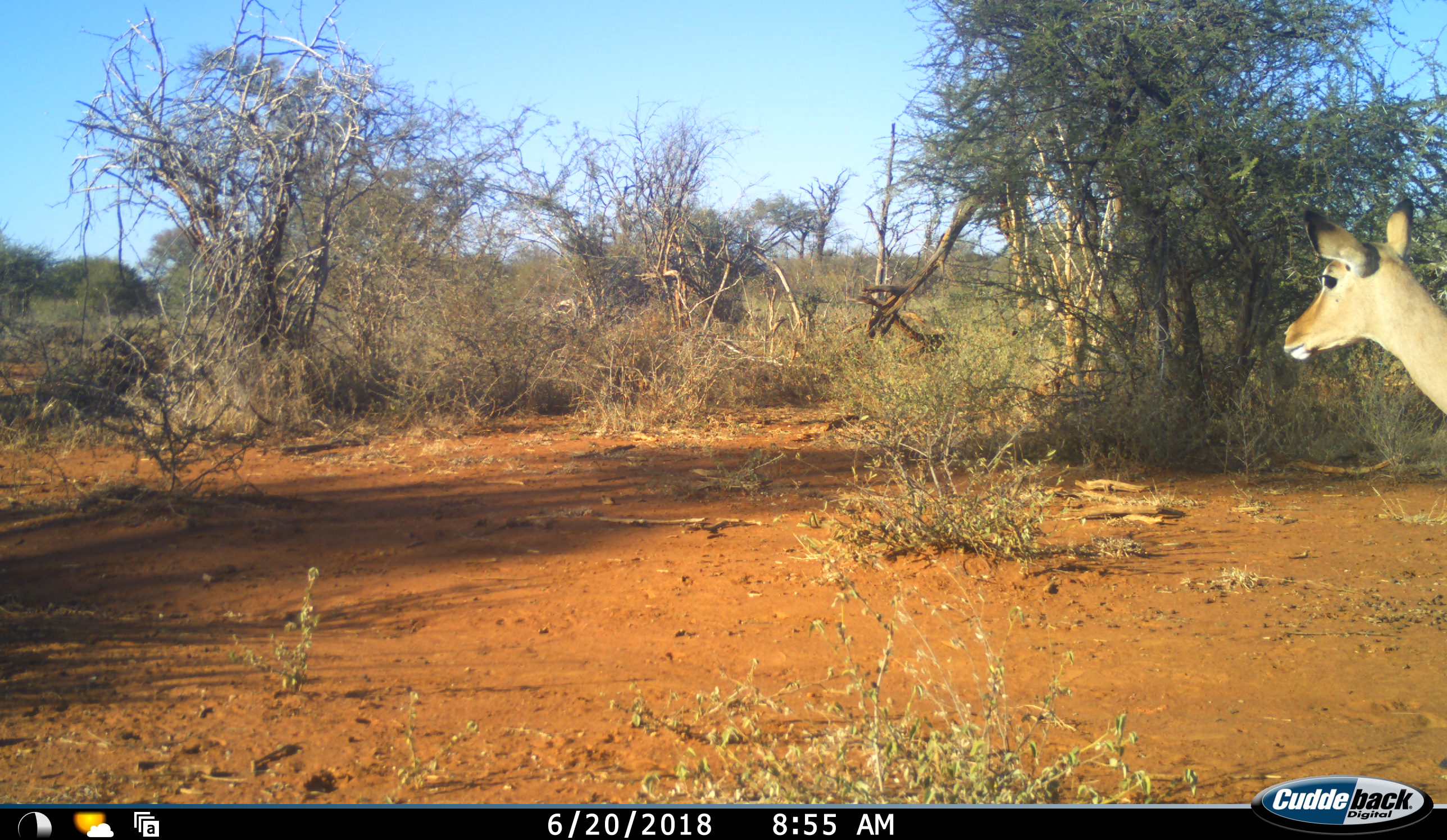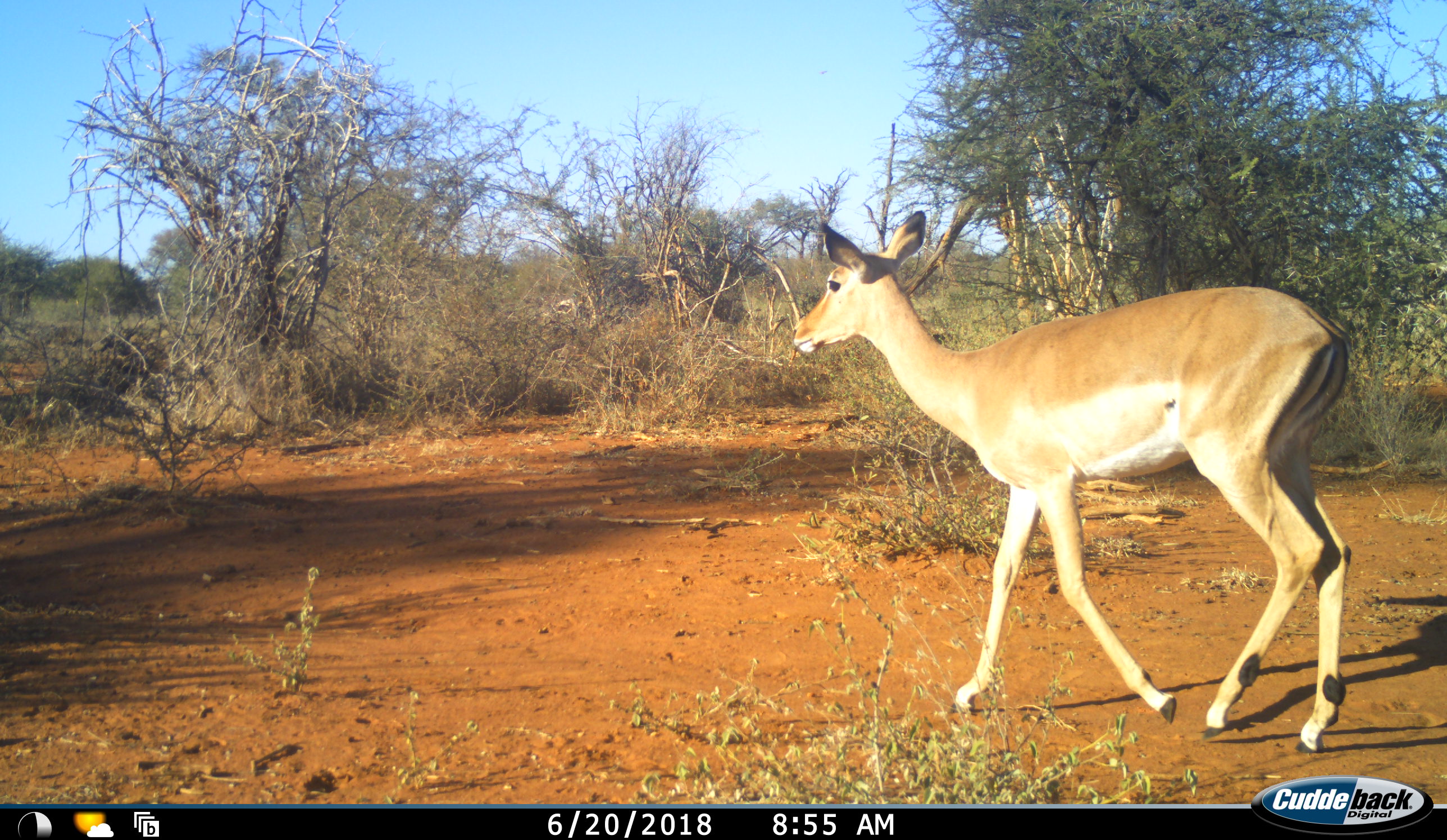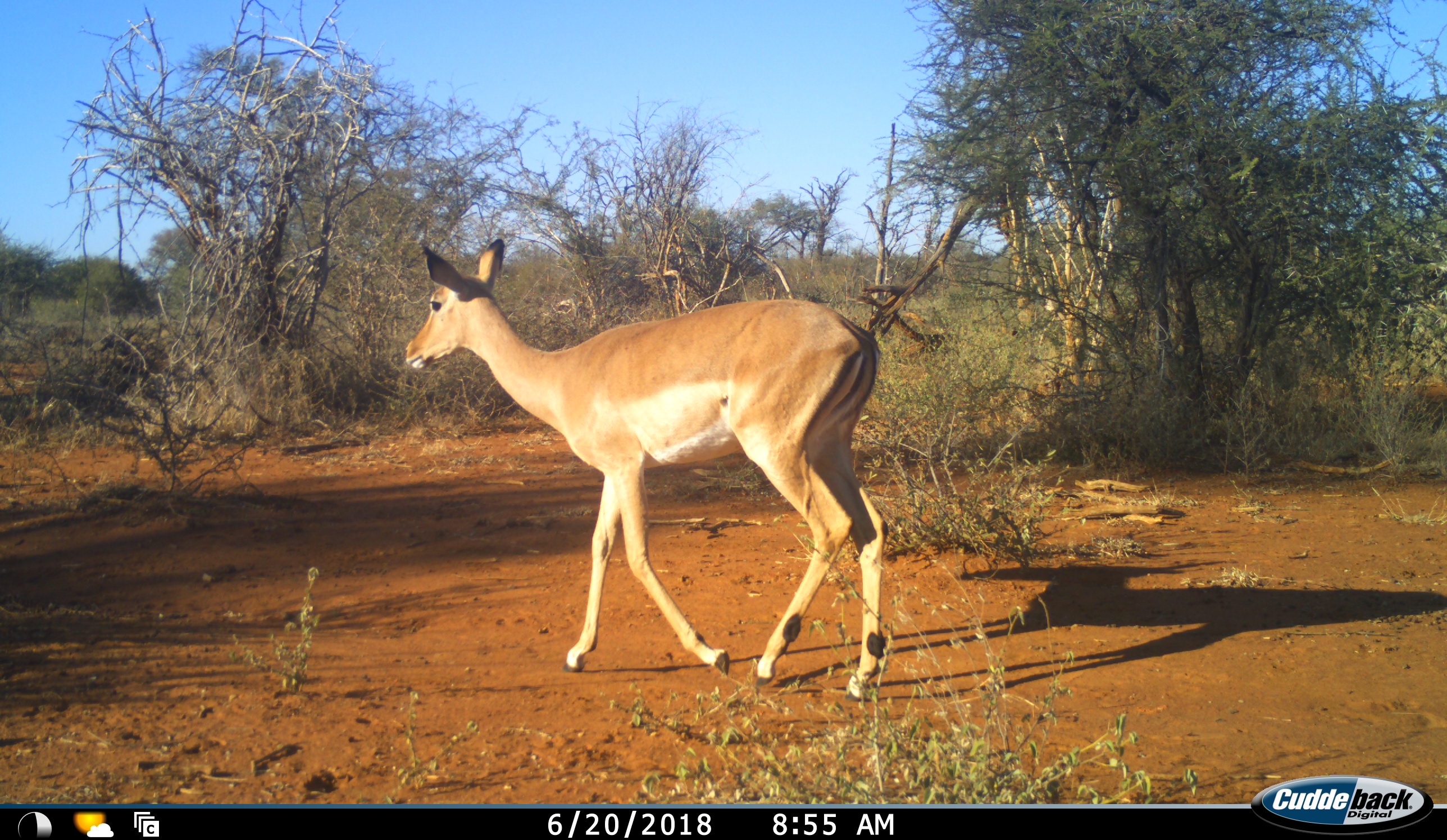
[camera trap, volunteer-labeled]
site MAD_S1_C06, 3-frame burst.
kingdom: Animalia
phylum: Chordata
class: Mammalia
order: Artiodactyla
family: Bovidae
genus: Aepyceros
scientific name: Aepyceros melampus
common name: impala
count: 1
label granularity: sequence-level